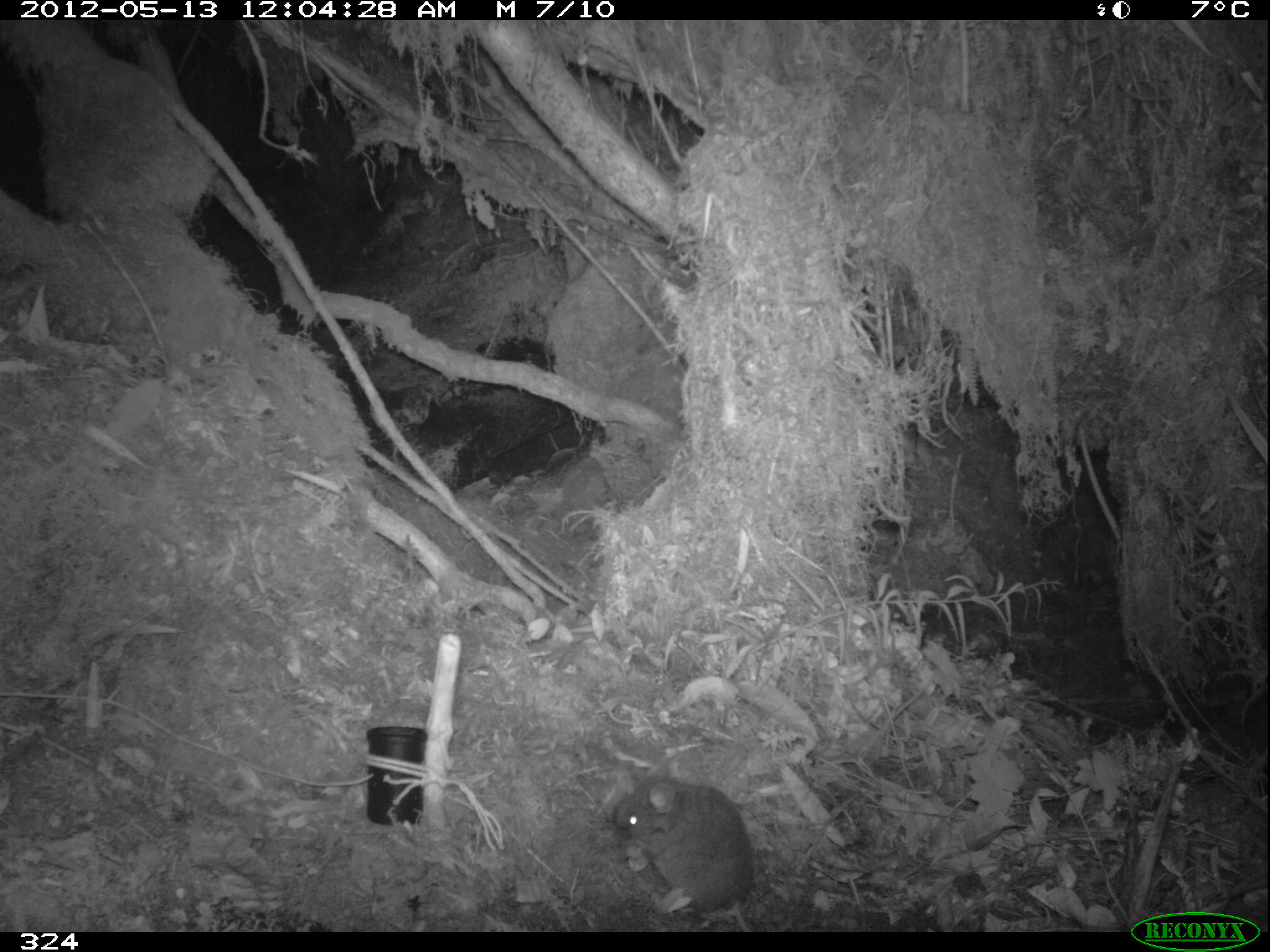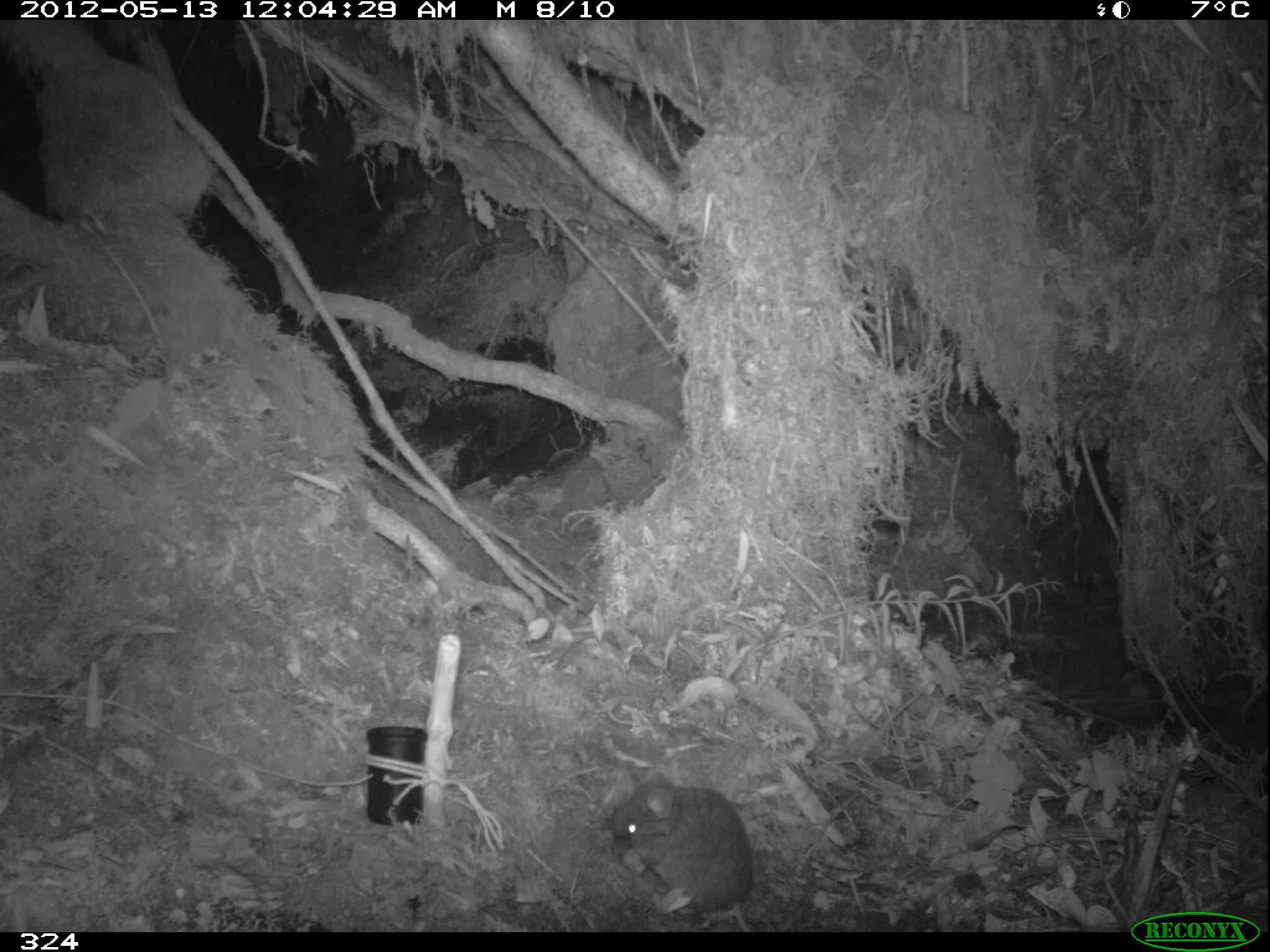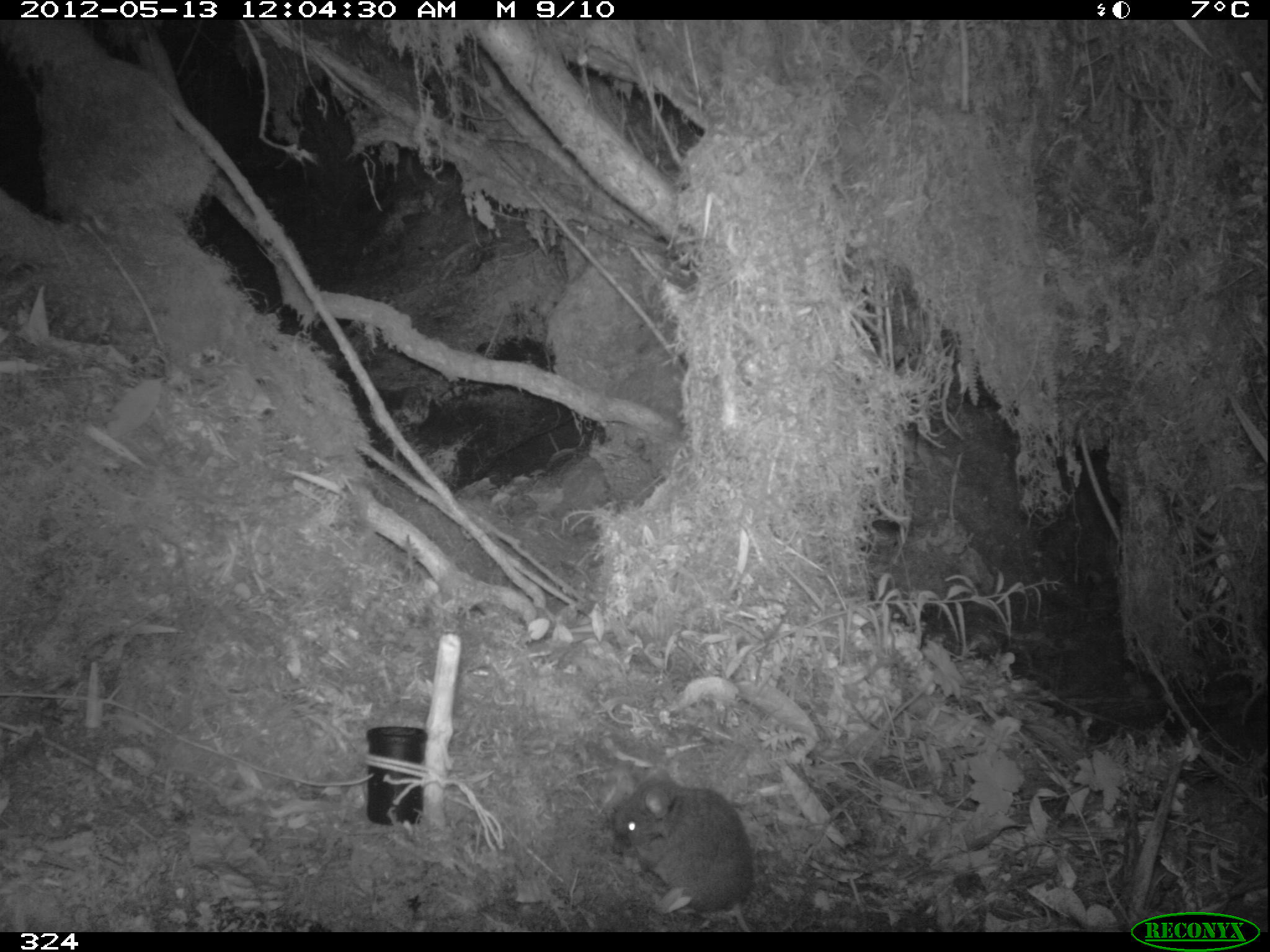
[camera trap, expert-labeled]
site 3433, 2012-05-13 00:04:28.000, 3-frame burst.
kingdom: Animalia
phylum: Chordata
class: Mammalia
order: Rodentia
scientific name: Rodentia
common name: rodents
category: unknown rodent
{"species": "unknown rodent (rodents) (Rodentia)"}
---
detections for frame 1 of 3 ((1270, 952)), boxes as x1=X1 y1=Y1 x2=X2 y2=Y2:
unknown rodent: x1=613 y1=776 x2=753 y2=932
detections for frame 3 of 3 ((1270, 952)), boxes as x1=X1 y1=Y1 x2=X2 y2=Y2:
unknown rodent: x1=612 y1=778 x2=754 y2=932